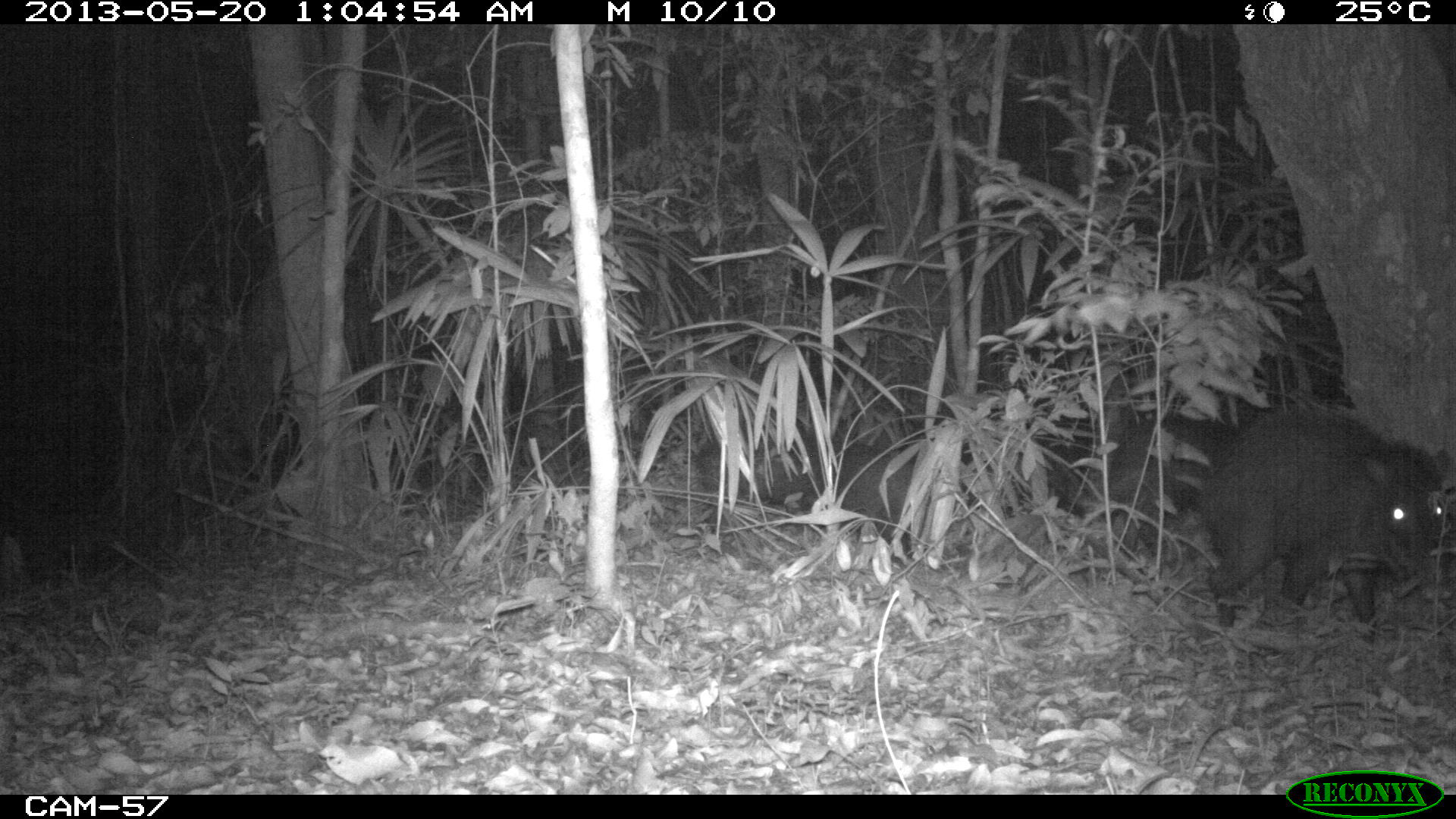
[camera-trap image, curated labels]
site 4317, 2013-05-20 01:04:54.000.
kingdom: Animalia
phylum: Chordata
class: Mammalia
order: Artiodactyla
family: Tayassuidae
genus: Tayassu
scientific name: Tayassu pecari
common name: white-lipped peccary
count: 5